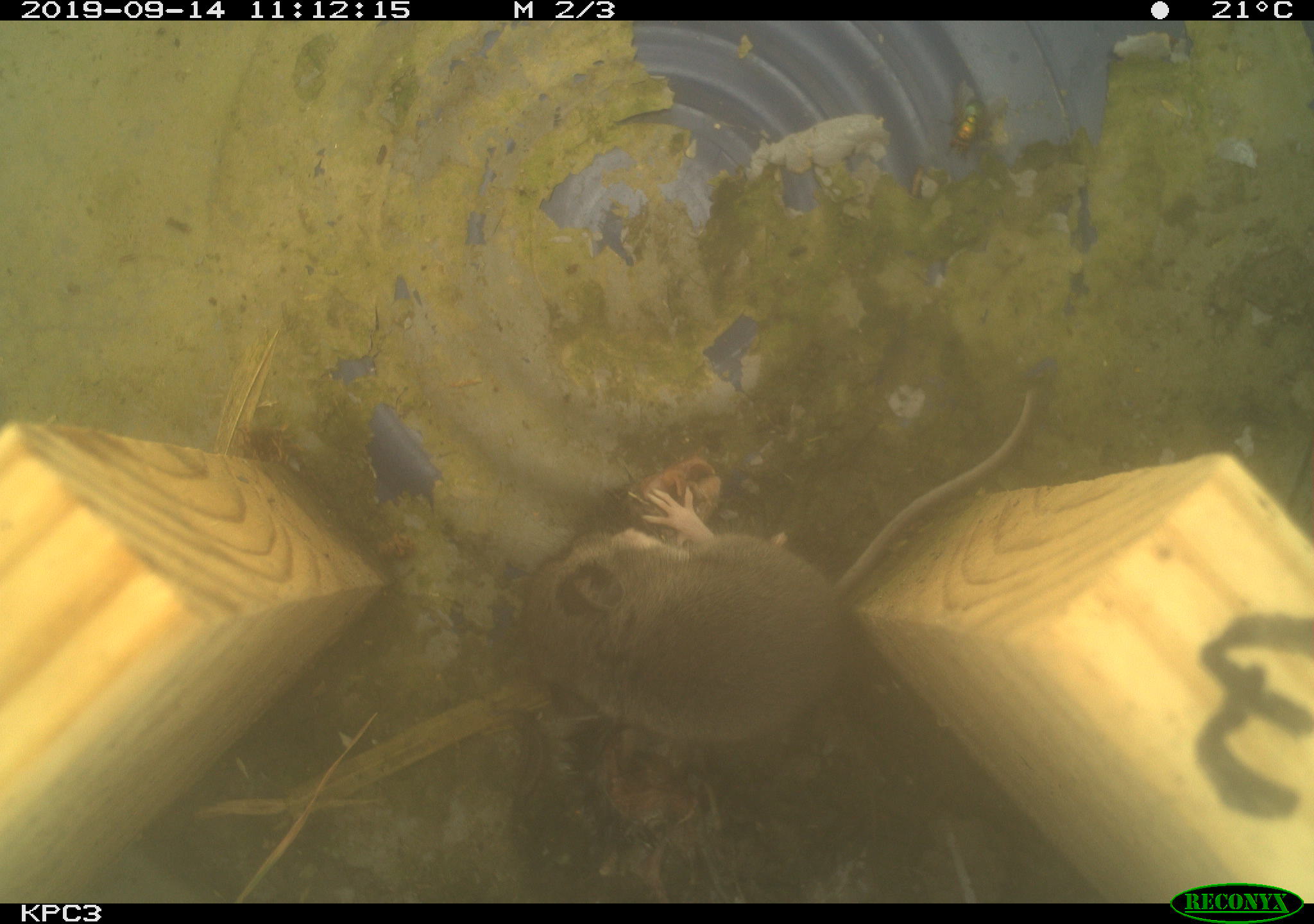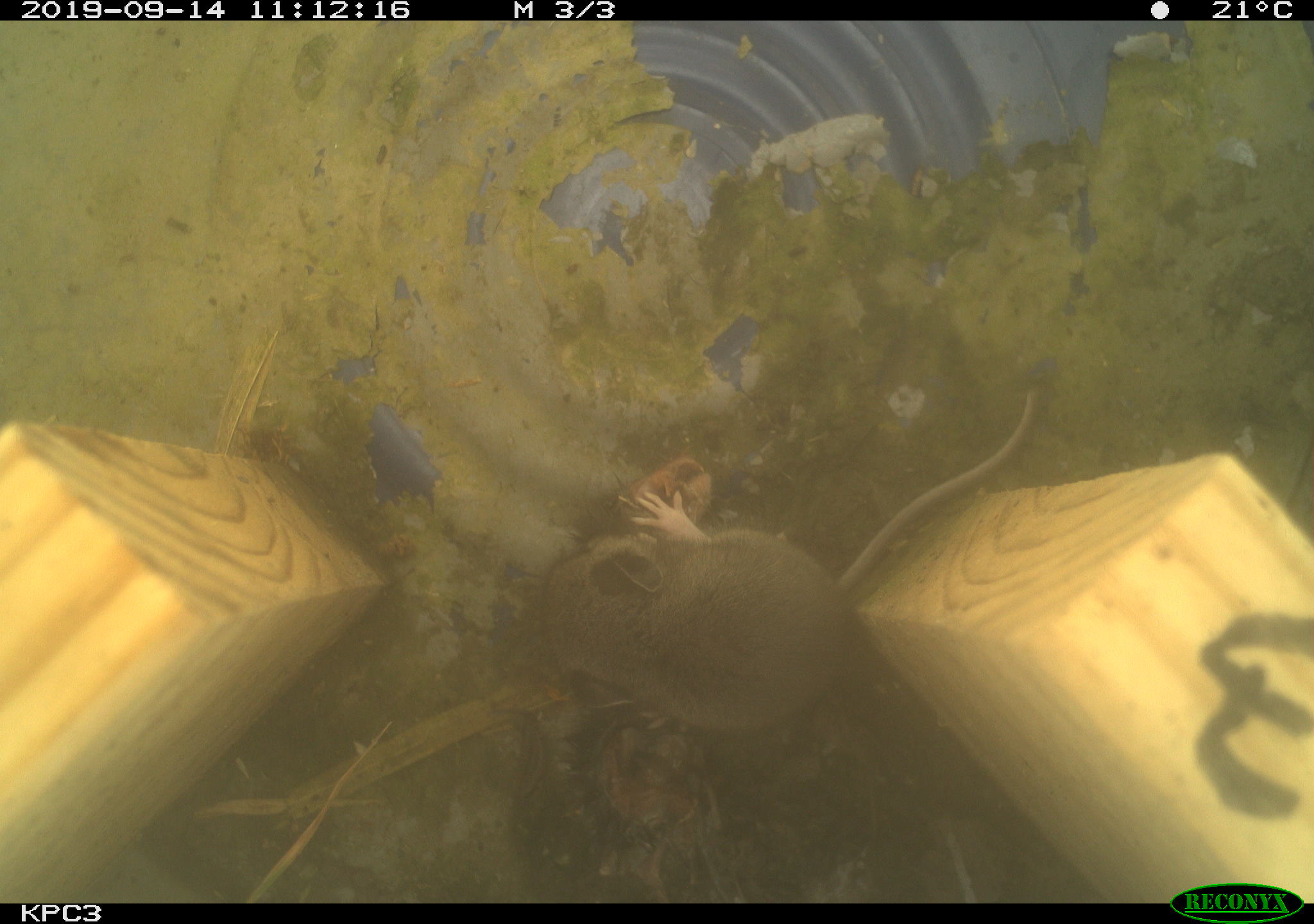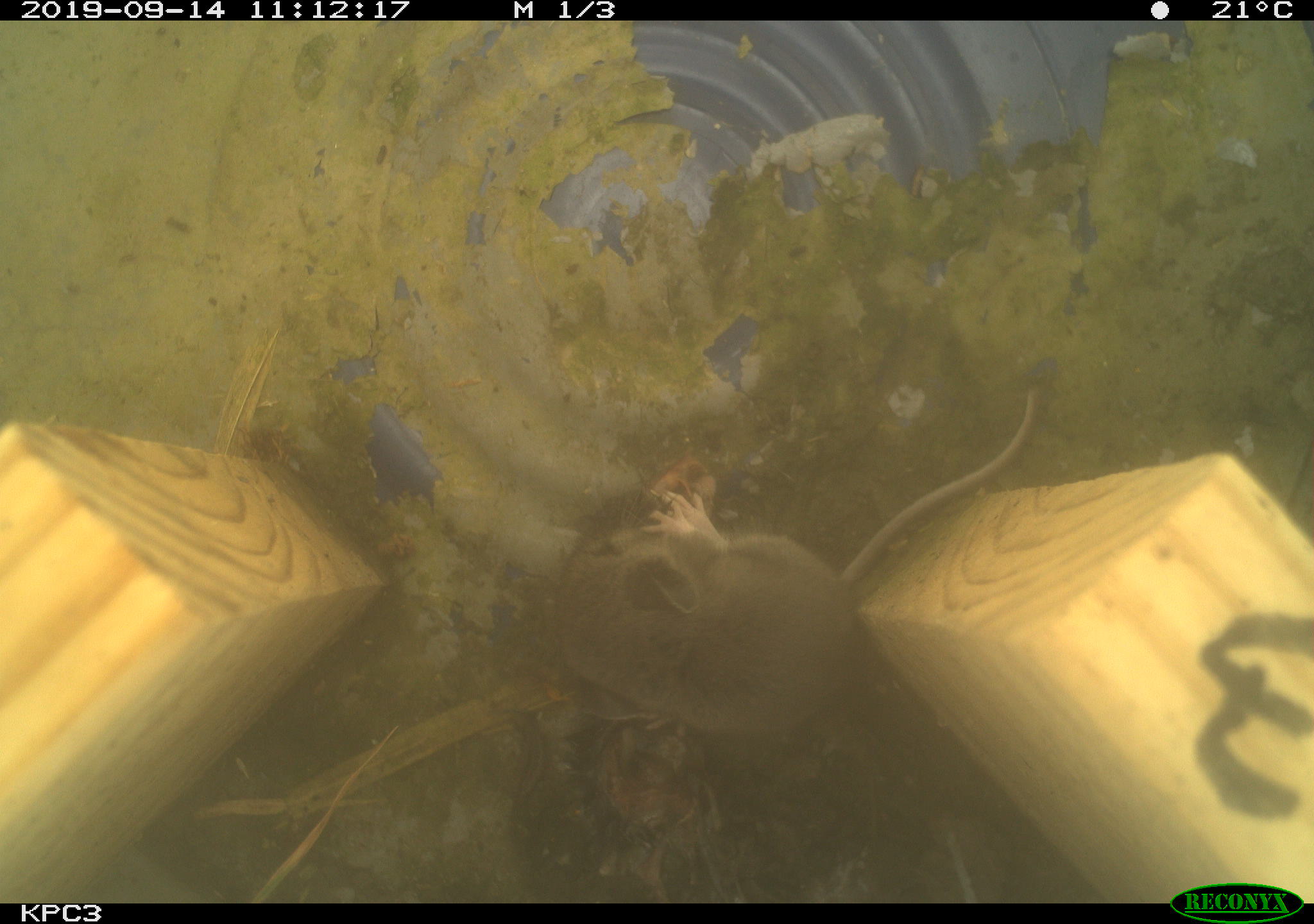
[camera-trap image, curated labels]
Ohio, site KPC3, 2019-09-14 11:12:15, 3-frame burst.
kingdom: Animalia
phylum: Chordata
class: Mammalia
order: Rodentia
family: Cricetidae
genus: Peromyscus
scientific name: Peromyscus leucopus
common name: white-footed mouse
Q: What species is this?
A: White-footed mouse (Peromyscus leucopus).